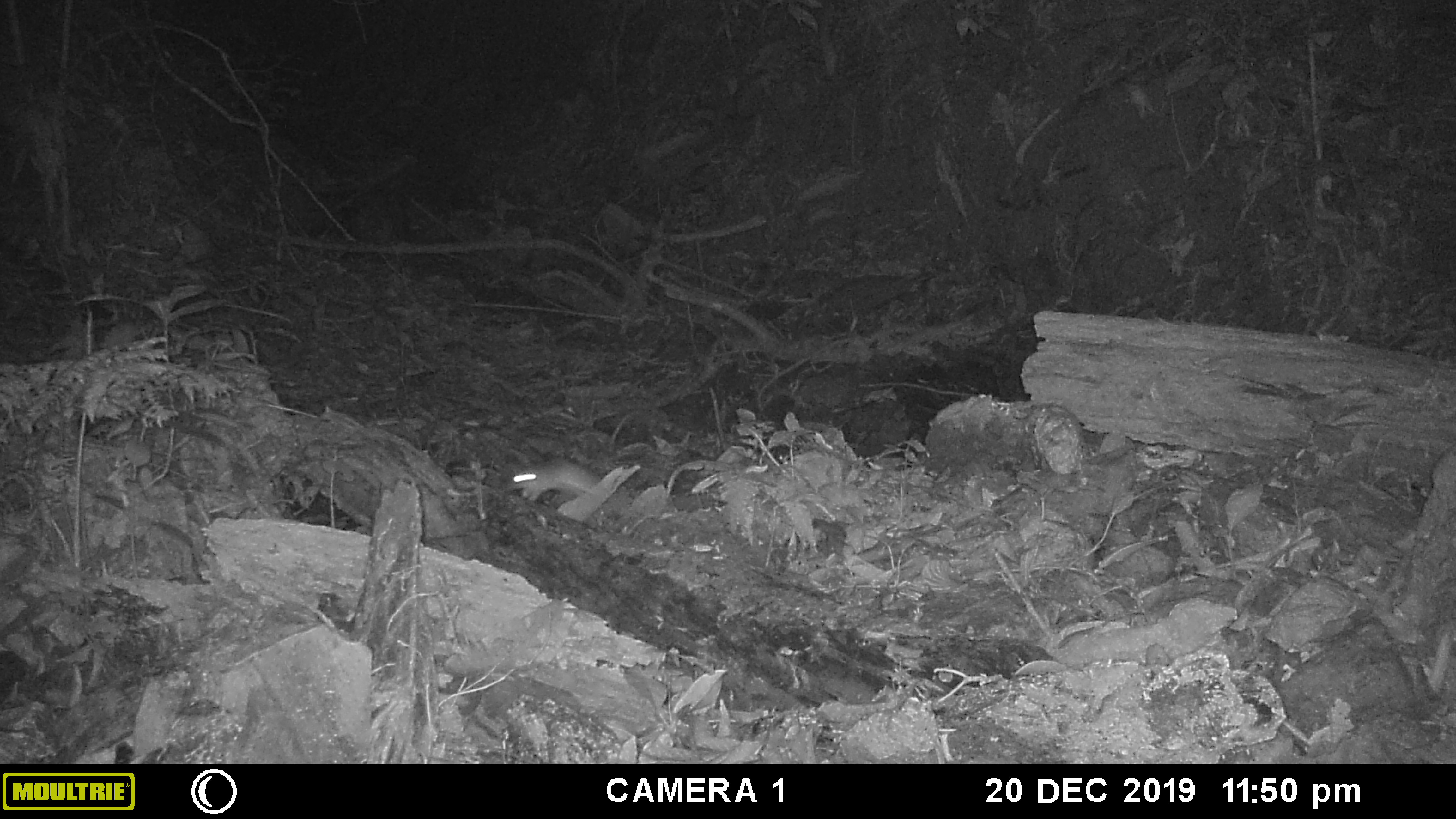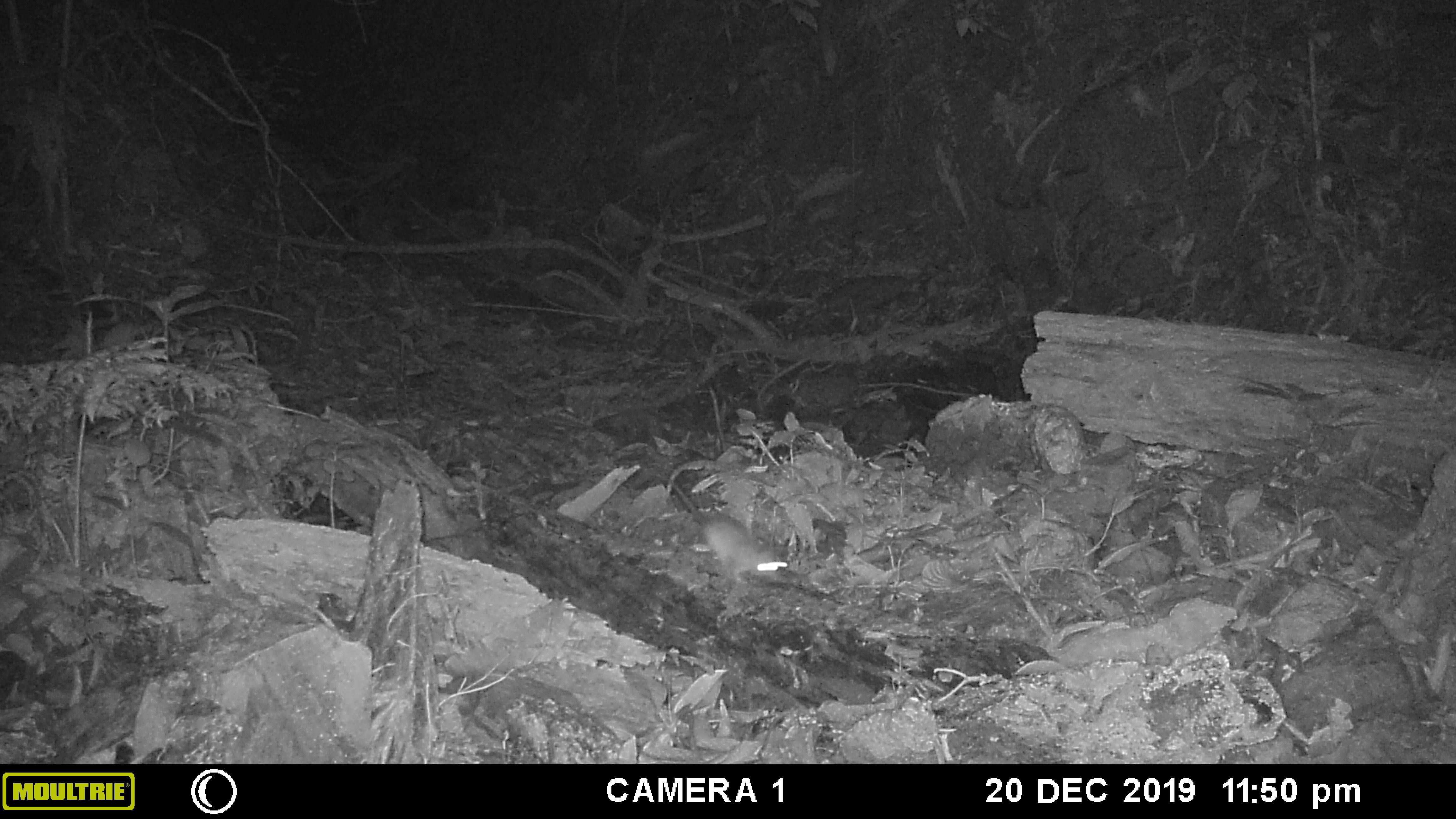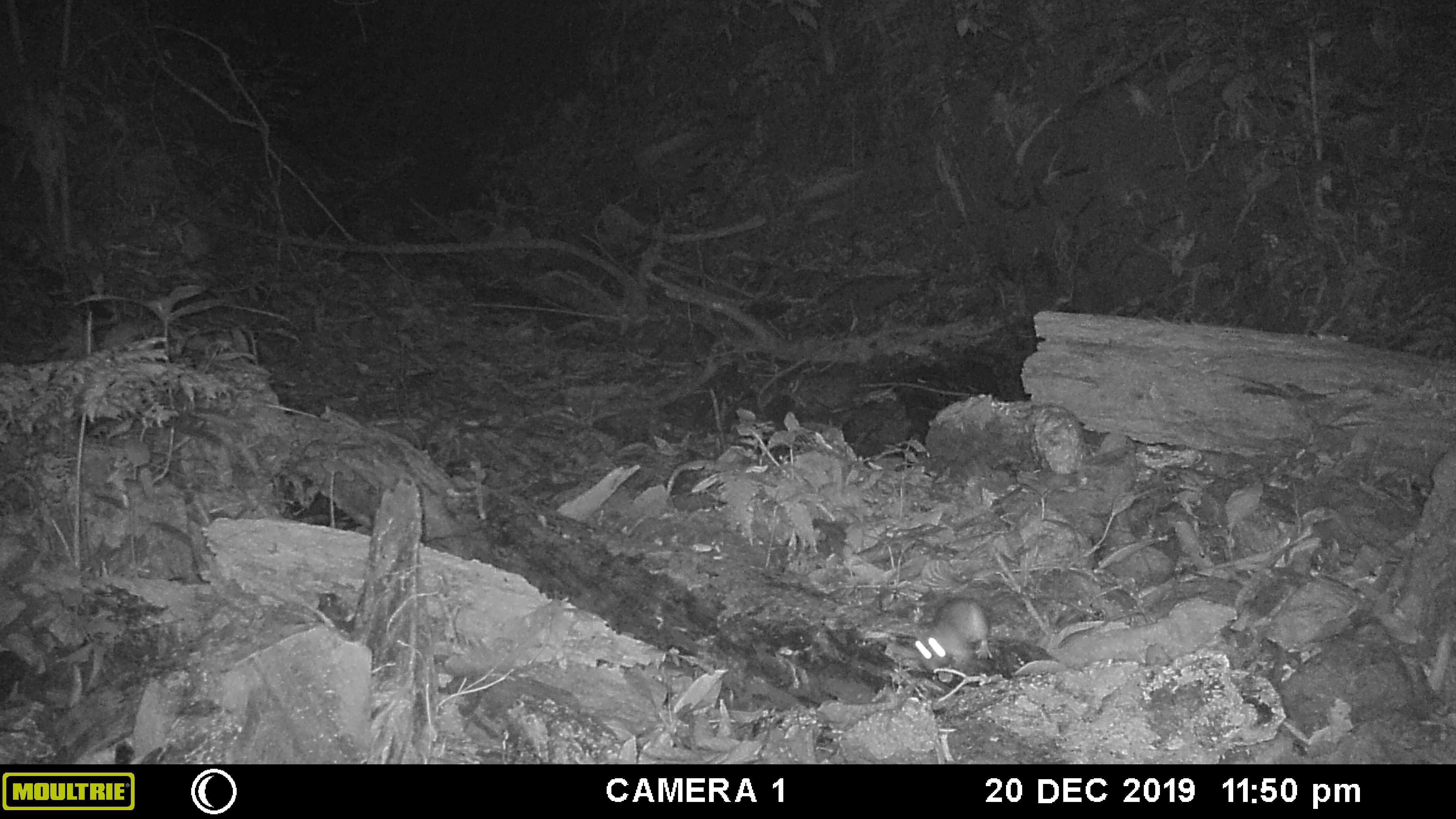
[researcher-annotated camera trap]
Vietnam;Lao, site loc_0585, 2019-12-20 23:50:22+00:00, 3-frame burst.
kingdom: Animalia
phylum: Chordata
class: Mammalia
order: Rodentia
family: Muridae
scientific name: Muridae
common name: old-world mice and rats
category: unidentified murid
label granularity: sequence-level